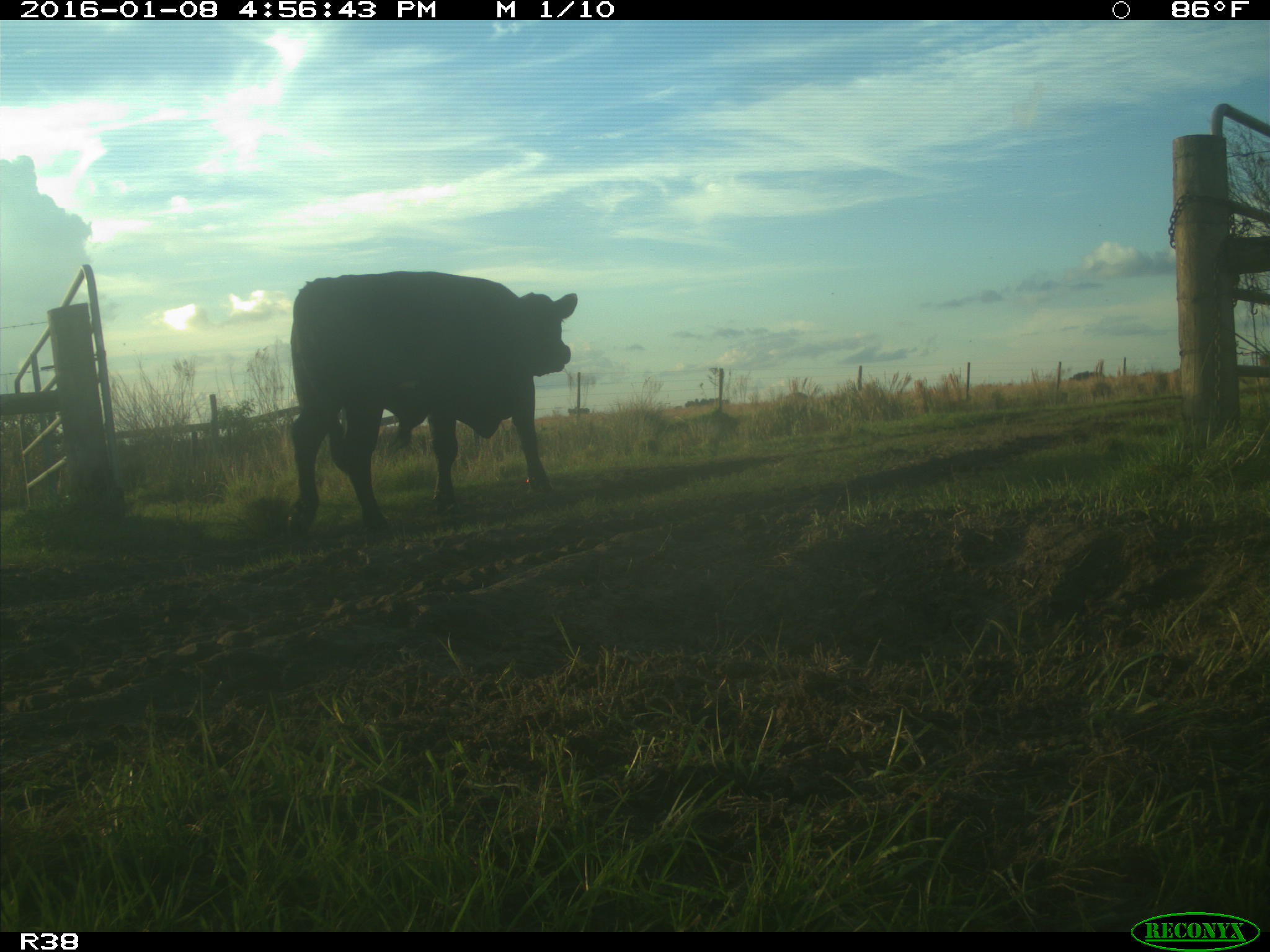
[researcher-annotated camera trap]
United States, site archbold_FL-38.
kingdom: Animalia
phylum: Chordata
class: Mammalia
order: Artiodactyla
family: Bovidae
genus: Bos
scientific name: Bos taurus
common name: domestic cow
Bos taurus (domestic cow).